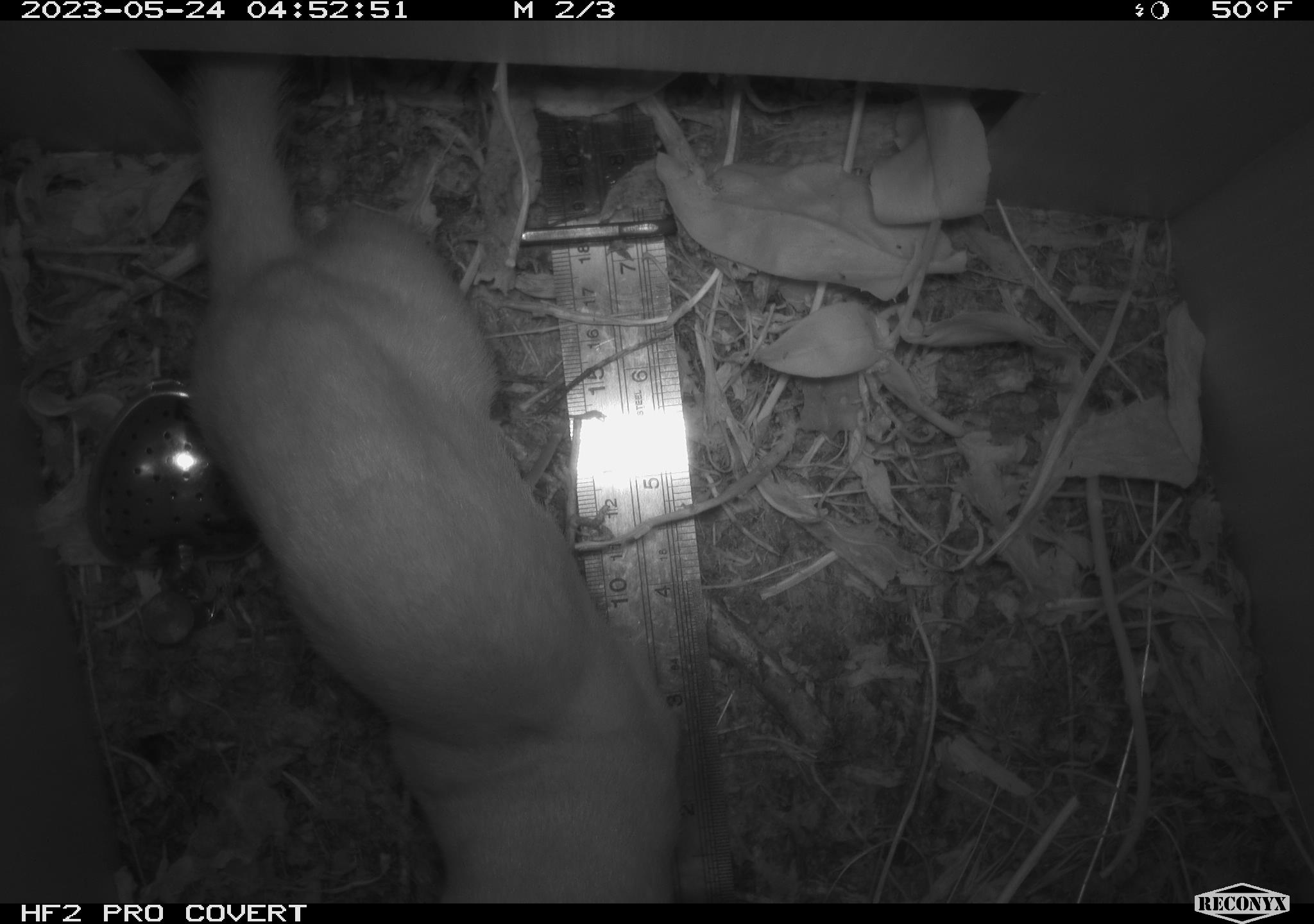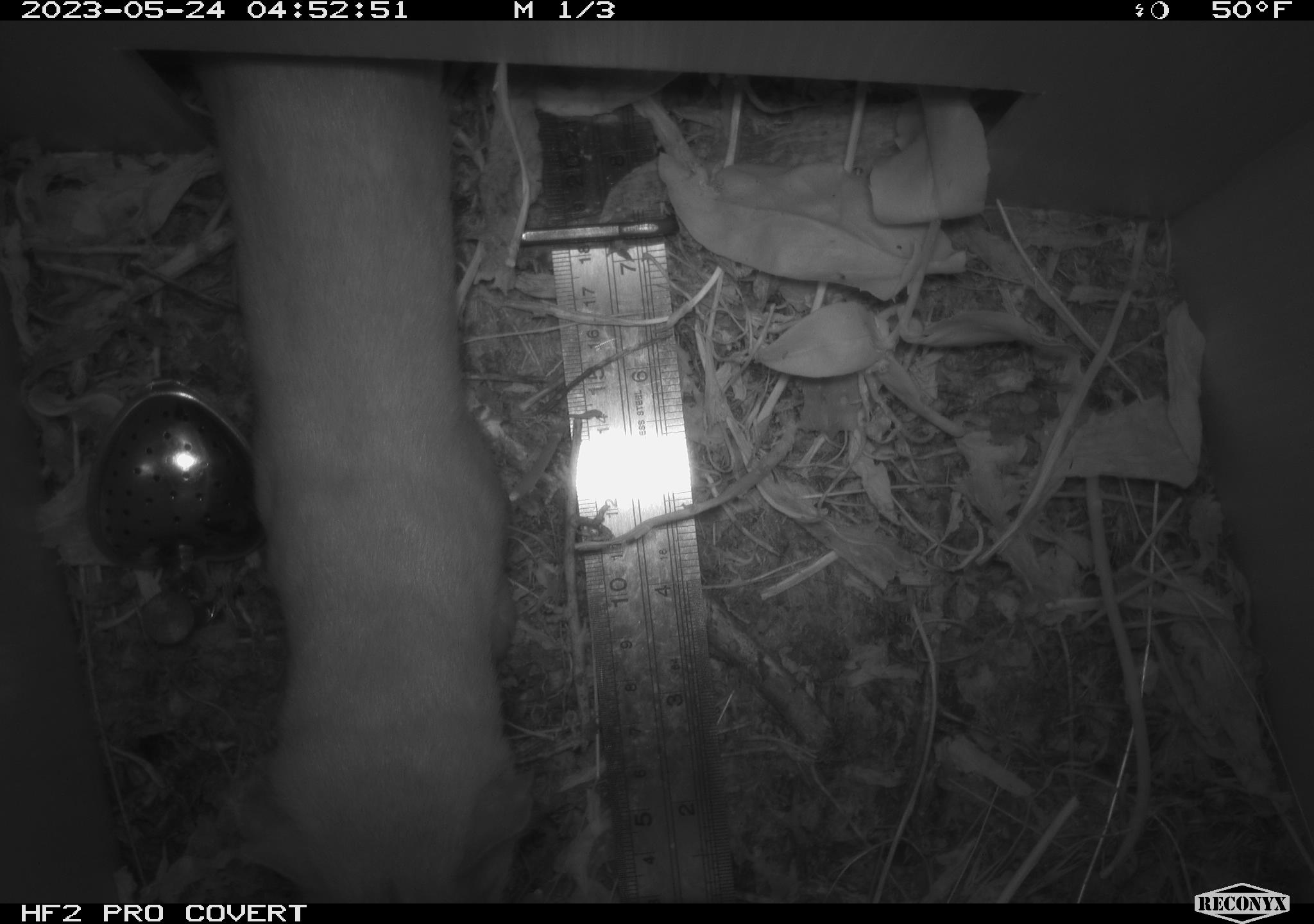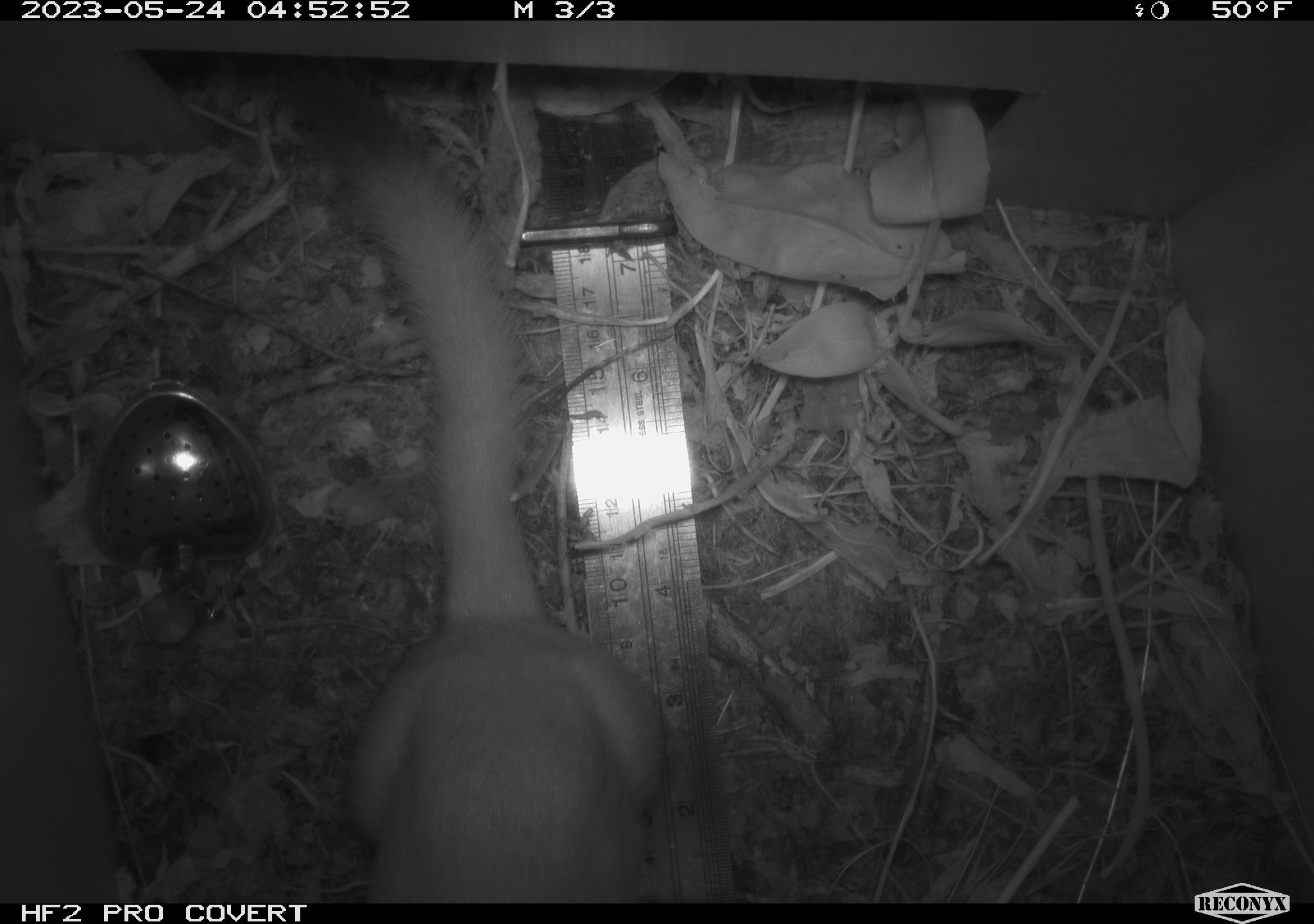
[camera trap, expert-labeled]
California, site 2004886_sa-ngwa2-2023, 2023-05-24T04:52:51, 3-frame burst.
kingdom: Animalia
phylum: Chordata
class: Mammalia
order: Carnivora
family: Mustelidae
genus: Neogale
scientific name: Neogale frenata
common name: long-tailed weasel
Long-tailed weasel (Neogale frenata).